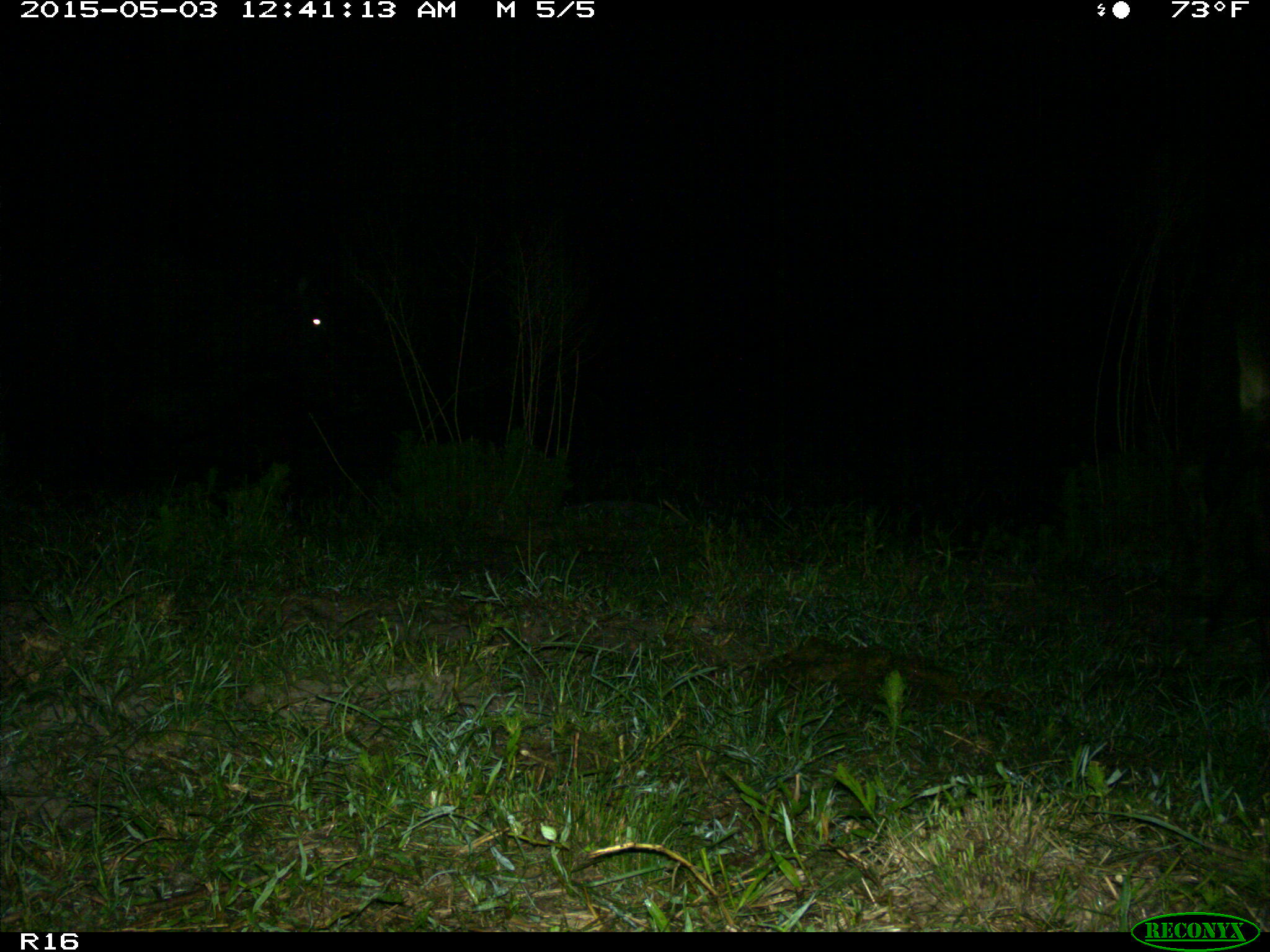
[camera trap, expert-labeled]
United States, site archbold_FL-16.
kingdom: Animalia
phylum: Chordata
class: Mammalia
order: Artiodactyla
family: Bovidae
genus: Bos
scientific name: Bos taurus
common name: domestic cow